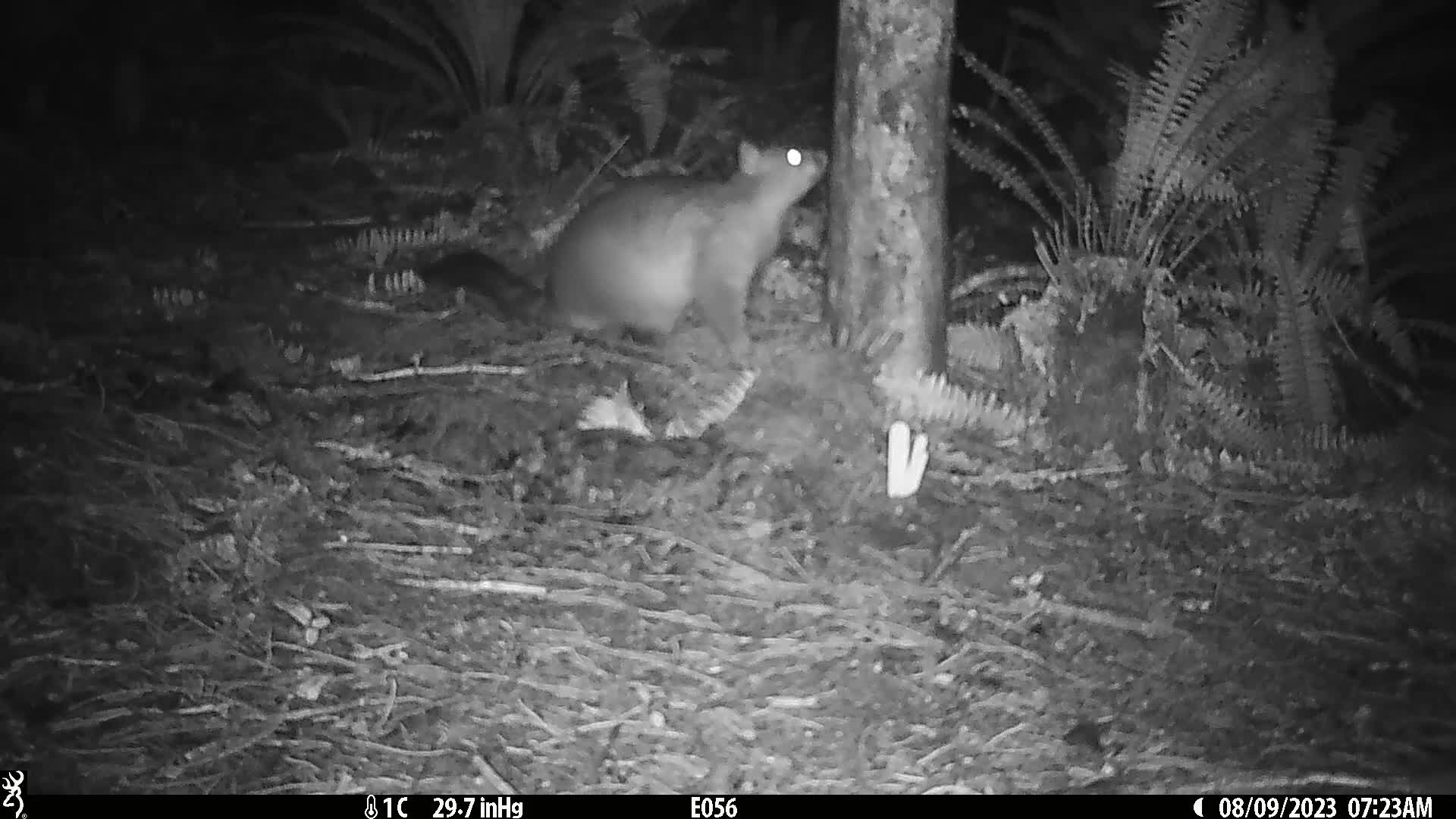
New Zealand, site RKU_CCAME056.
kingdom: Animalia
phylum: Chordata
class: Mammalia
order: Diprotodontia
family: Phalangeridae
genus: Trichosurus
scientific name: Trichosurus vulpecula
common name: common brushtail possum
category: possum